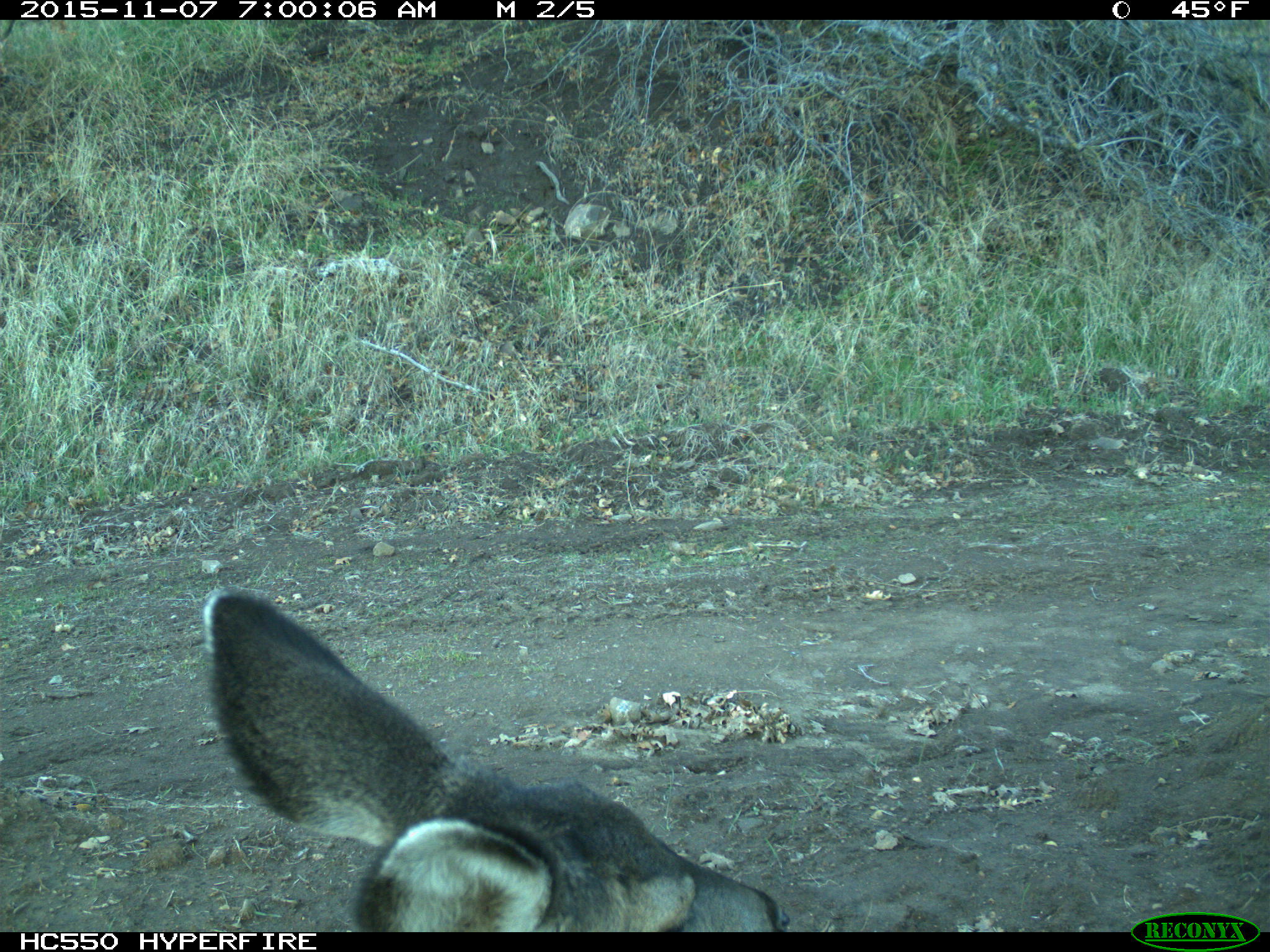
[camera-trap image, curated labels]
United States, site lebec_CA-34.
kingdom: Animalia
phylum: Chordata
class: Mammalia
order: Artiodactyla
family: Cervidae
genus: Odocoileus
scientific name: Odocoileus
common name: deer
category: unidentified deer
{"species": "unidentified deer (deer) (Odocoileus)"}